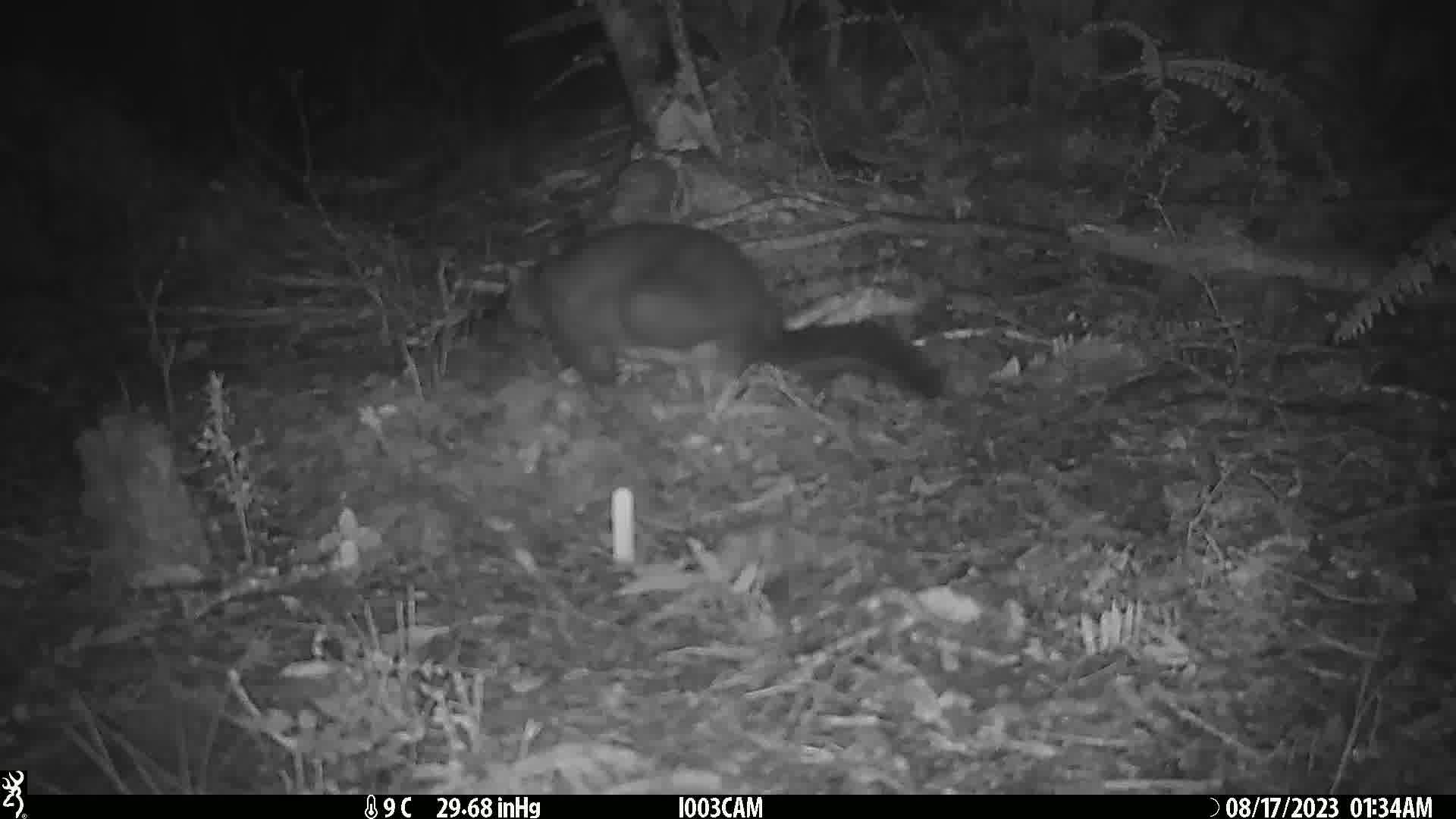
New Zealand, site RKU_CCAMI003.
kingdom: Animalia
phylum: Chordata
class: Mammalia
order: Diprotodontia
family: Phalangeridae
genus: Trichosurus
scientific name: Trichosurus vulpecula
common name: common brushtail possum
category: possum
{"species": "possum (common brushtail possum) (Trichosurus vulpecula)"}